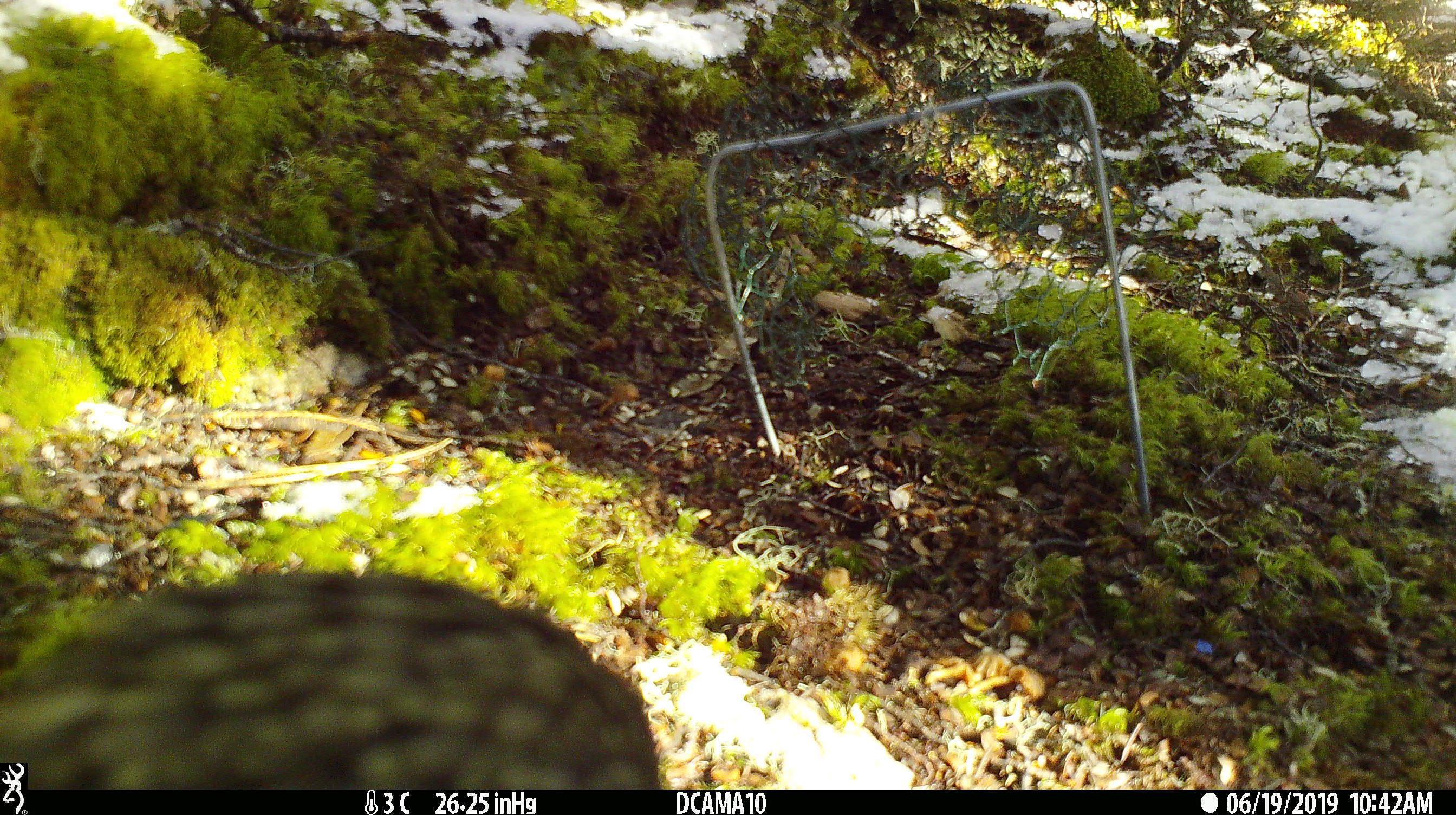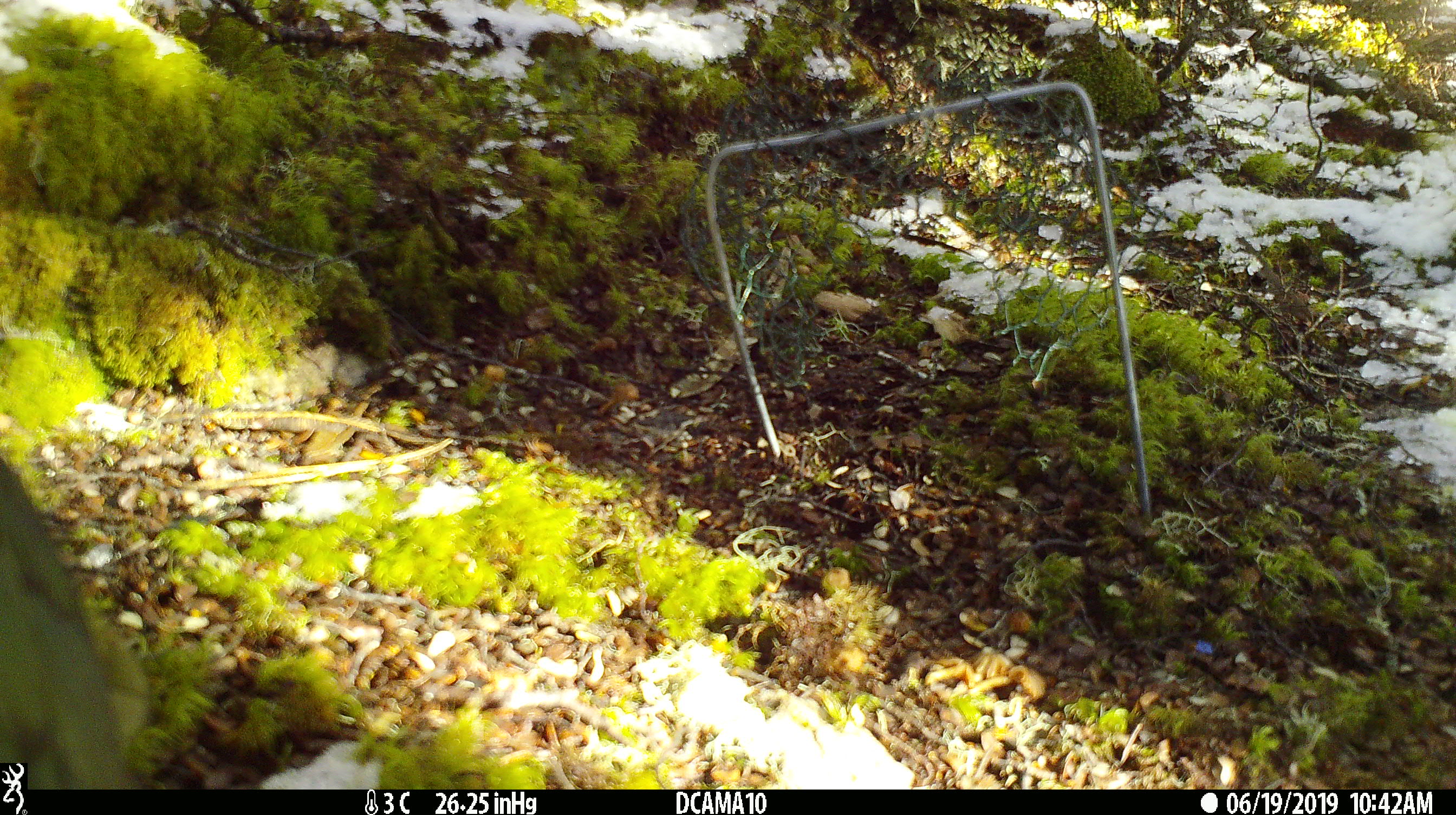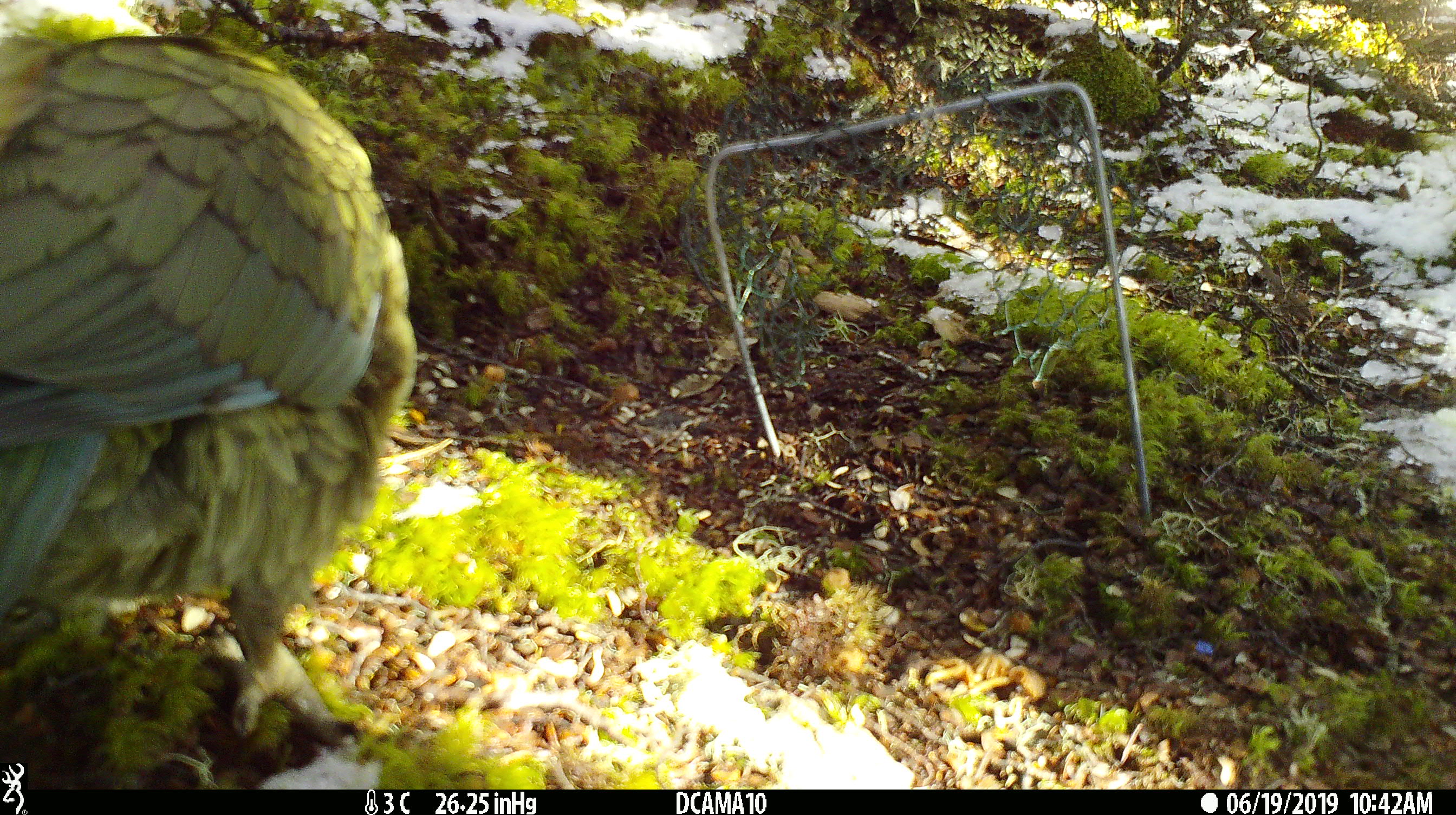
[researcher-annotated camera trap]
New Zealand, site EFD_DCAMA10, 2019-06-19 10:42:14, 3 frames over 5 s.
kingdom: Animalia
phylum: Chordata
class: Aves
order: Psittaciformes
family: Strigopidae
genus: Nestor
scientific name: Nestor notabilis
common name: kea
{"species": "kea (Nestor notabilis)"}